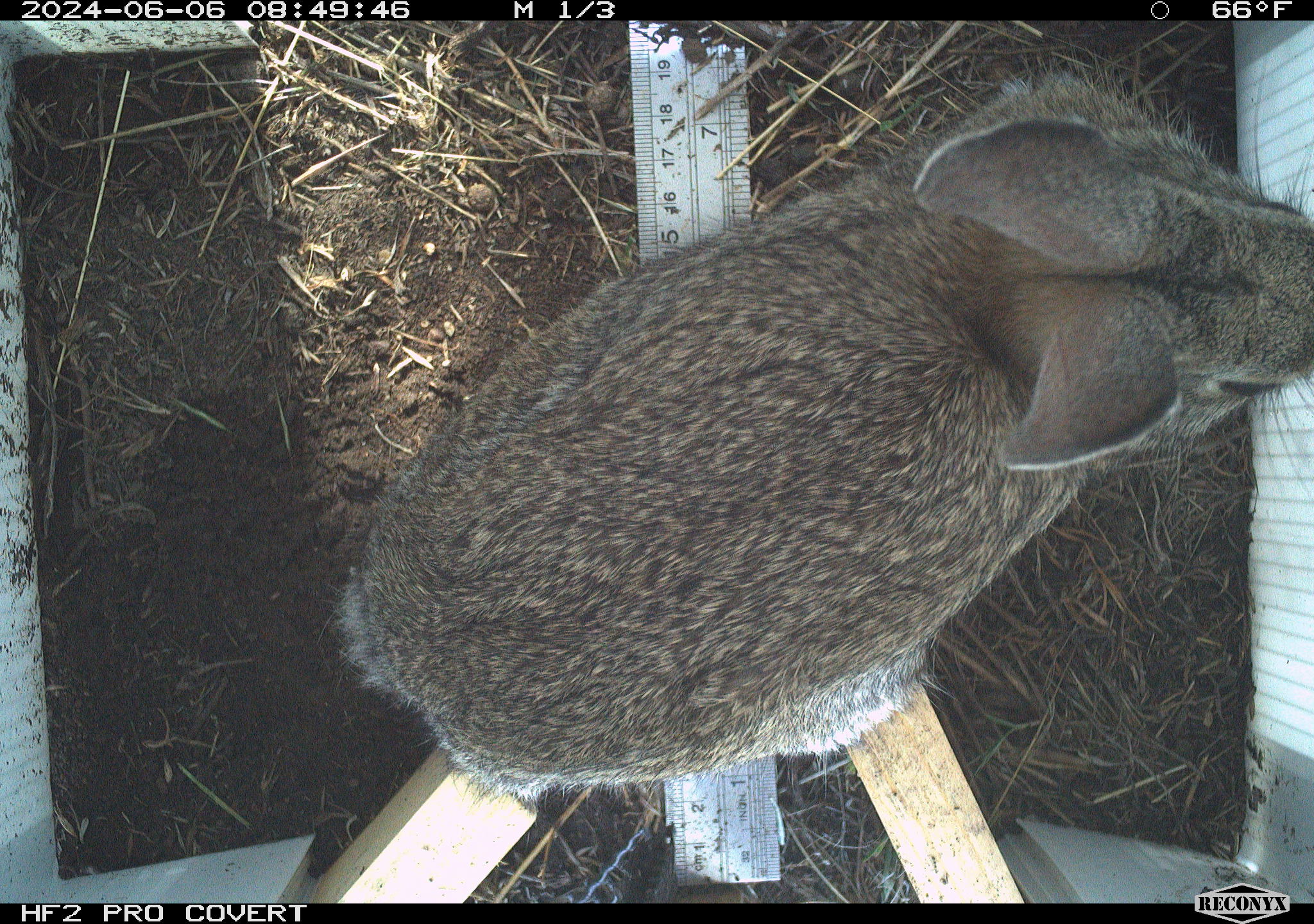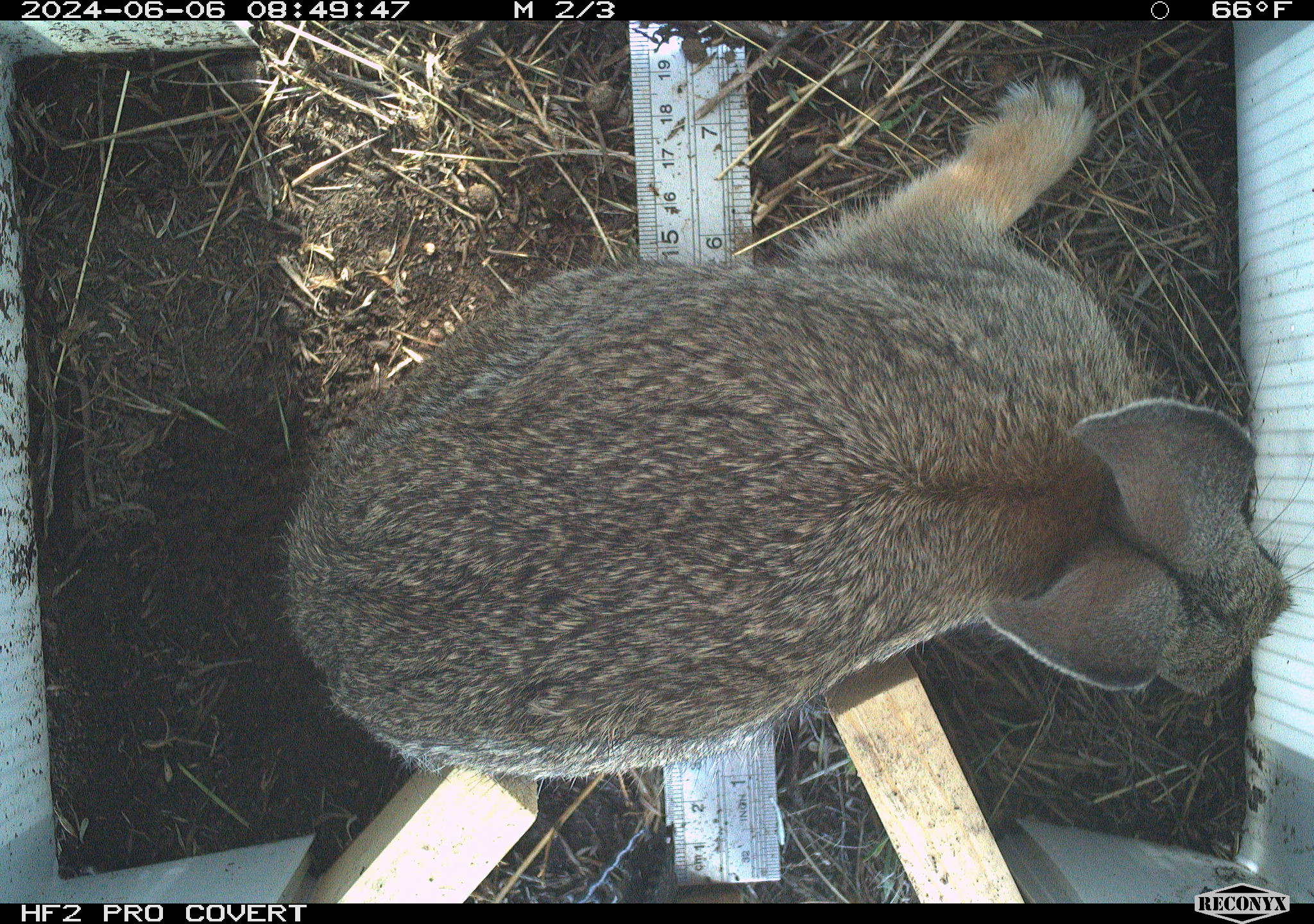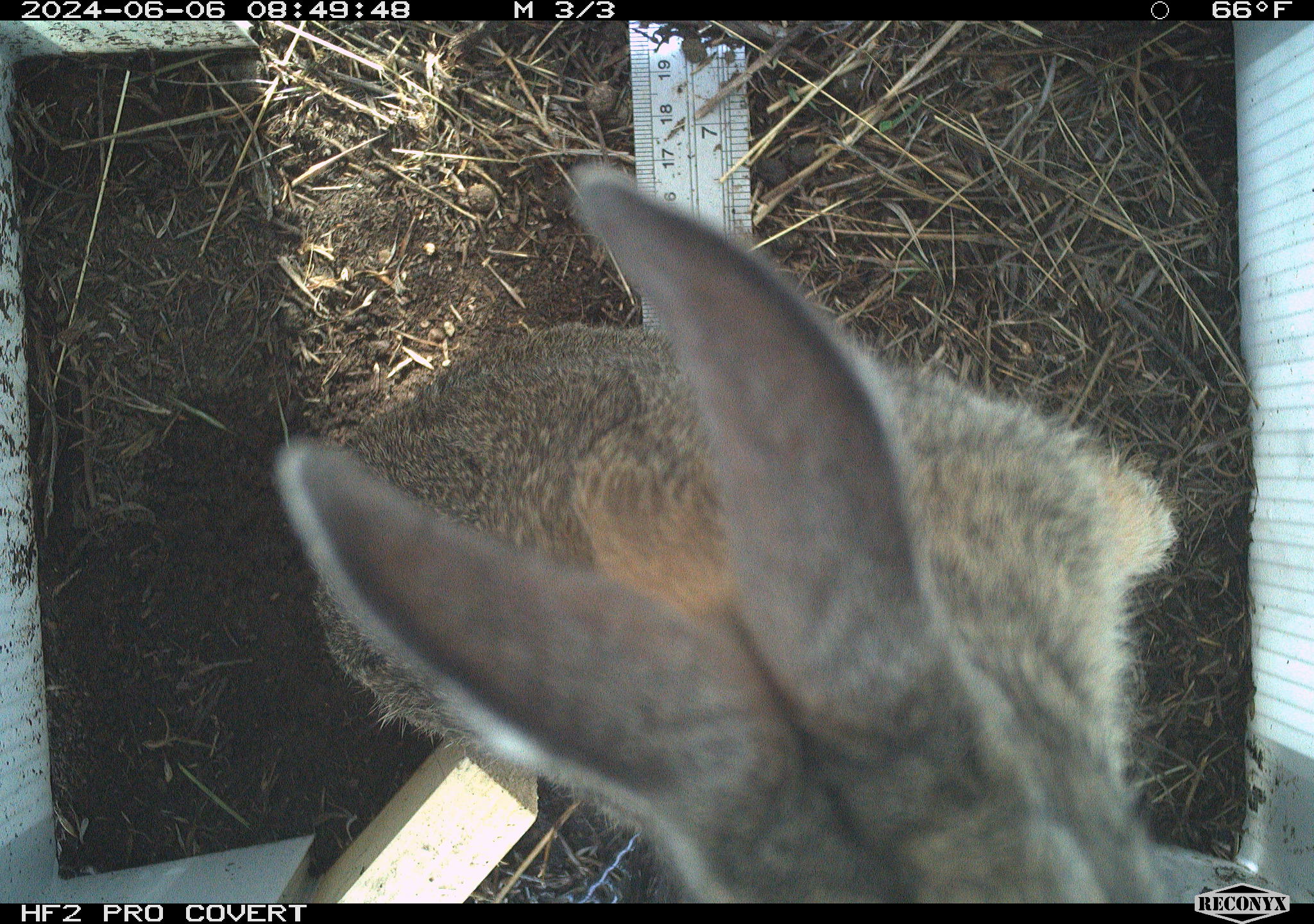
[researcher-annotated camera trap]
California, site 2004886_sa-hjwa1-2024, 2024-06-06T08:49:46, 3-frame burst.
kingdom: Animalia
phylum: Chordata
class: Mammalia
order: Lagomorpha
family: Leporidae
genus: Sylvilagus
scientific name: Sylvilagus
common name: cottontail rabbits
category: sylvilagus species